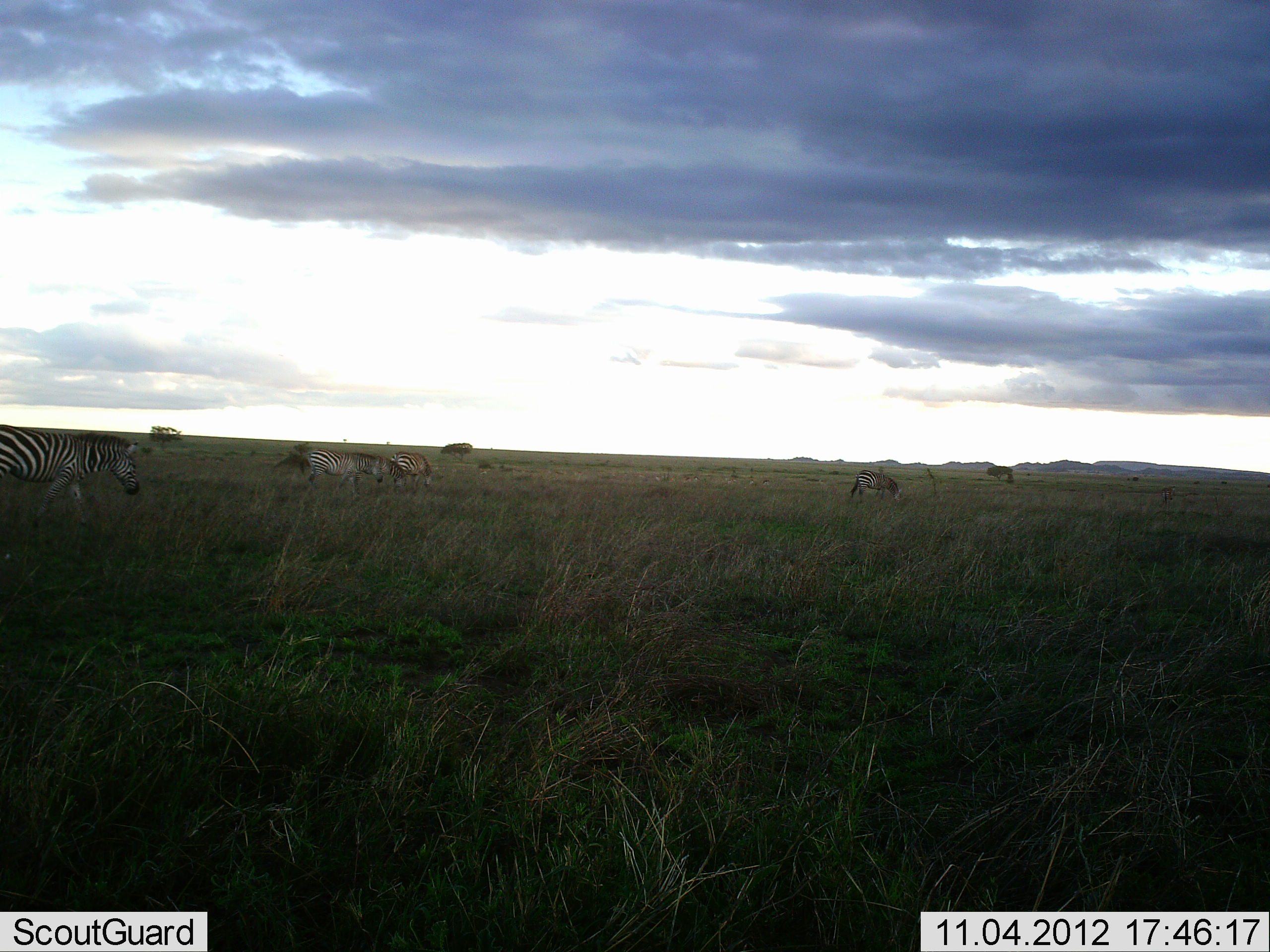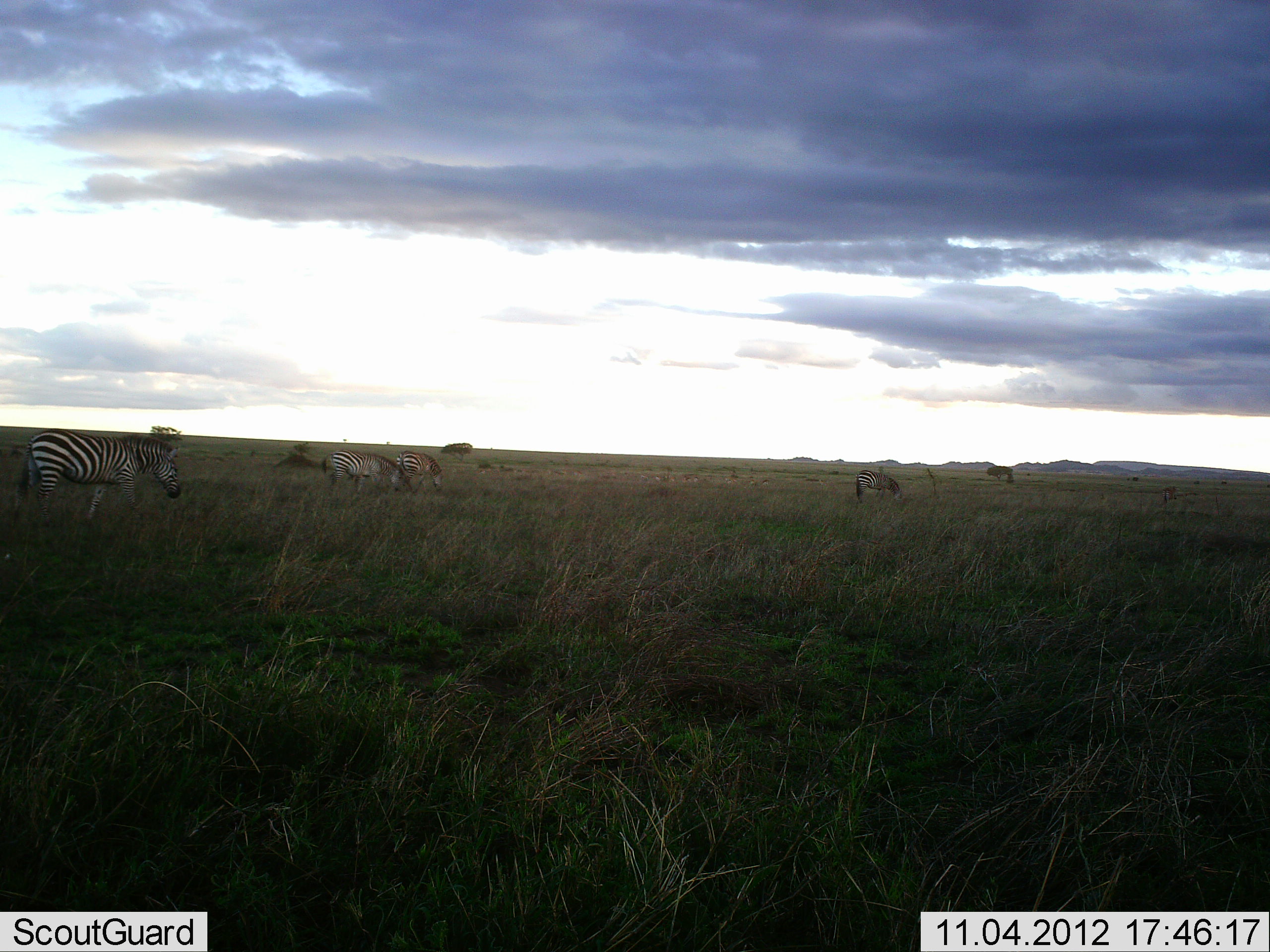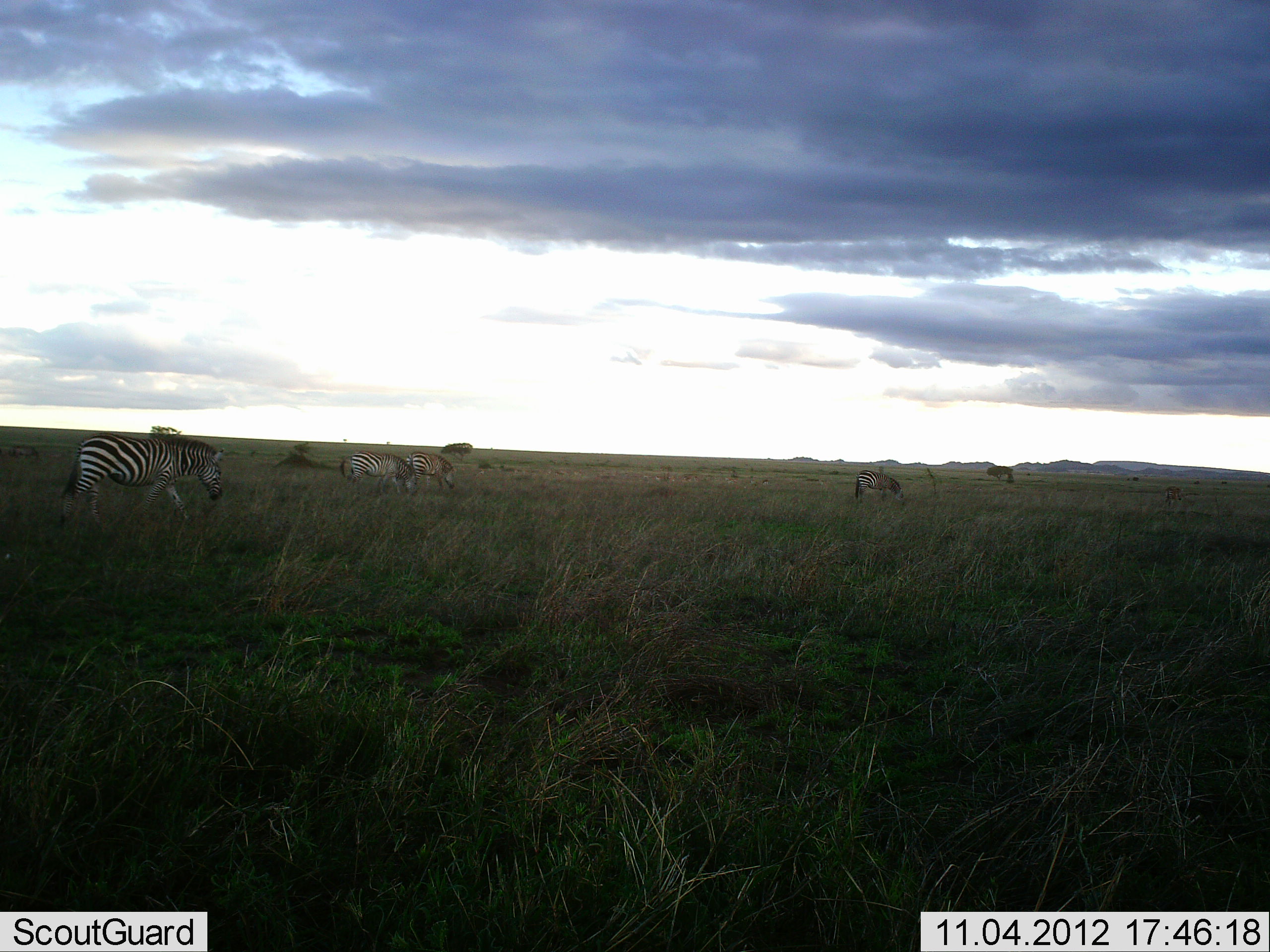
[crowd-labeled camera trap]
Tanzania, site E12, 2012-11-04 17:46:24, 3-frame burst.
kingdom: Animalia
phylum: Chordata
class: Mammalia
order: Perissodactyla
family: Equidae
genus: Equus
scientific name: Equus quagga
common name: plains zebra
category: zebra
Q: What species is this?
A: Zebra (plains zebra) (Equus quagga).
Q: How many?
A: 4.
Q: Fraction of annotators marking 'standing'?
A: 18%.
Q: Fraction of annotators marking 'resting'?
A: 0%.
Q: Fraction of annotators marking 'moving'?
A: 100%.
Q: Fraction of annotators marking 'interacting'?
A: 0%.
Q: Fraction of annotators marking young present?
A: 0%.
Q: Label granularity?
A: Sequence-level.